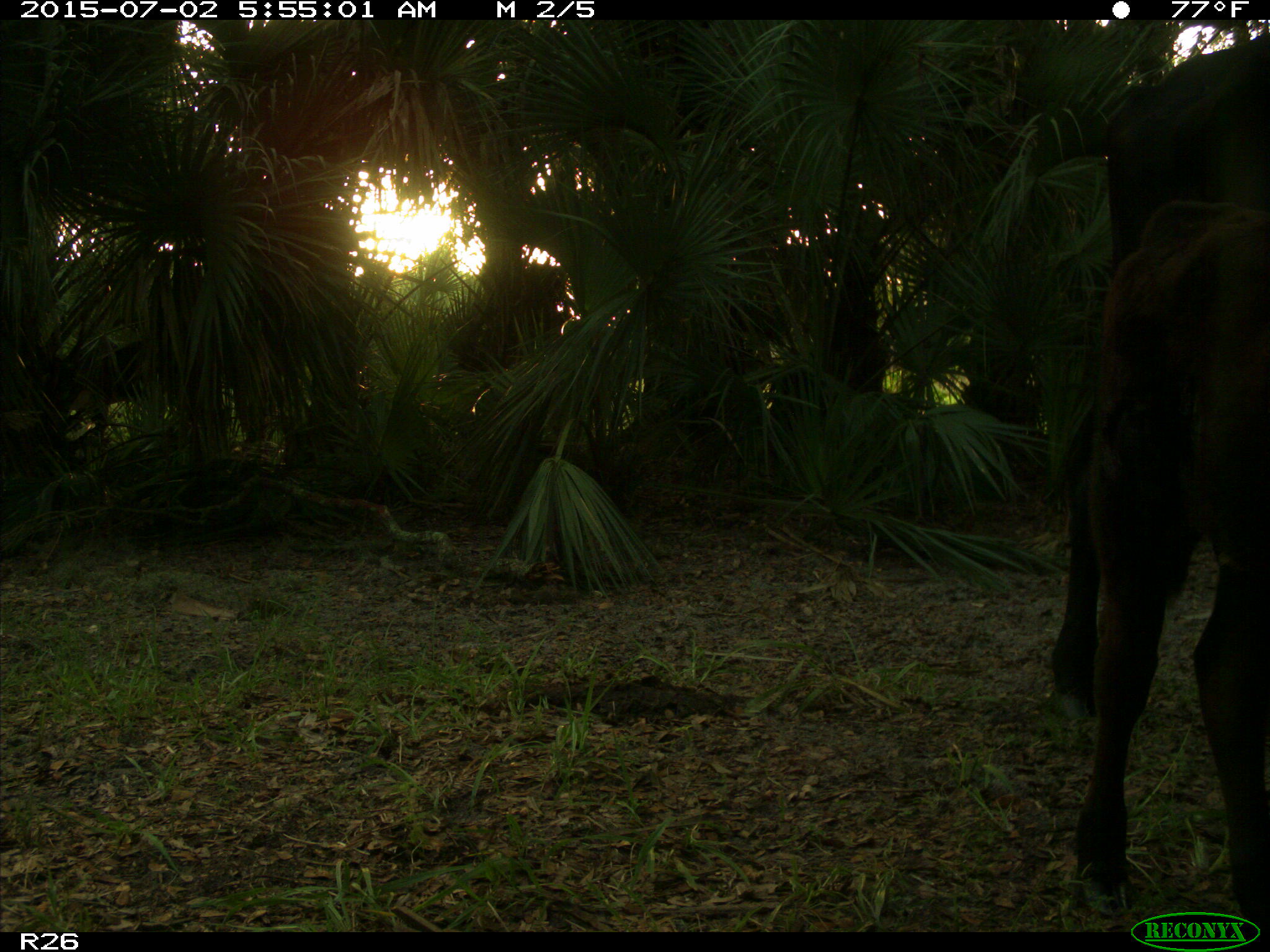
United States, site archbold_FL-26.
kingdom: Animalia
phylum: Chordata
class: Mammalia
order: Artiodactyla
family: Bovidae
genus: Bos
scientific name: Bos taurus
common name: domestic cow